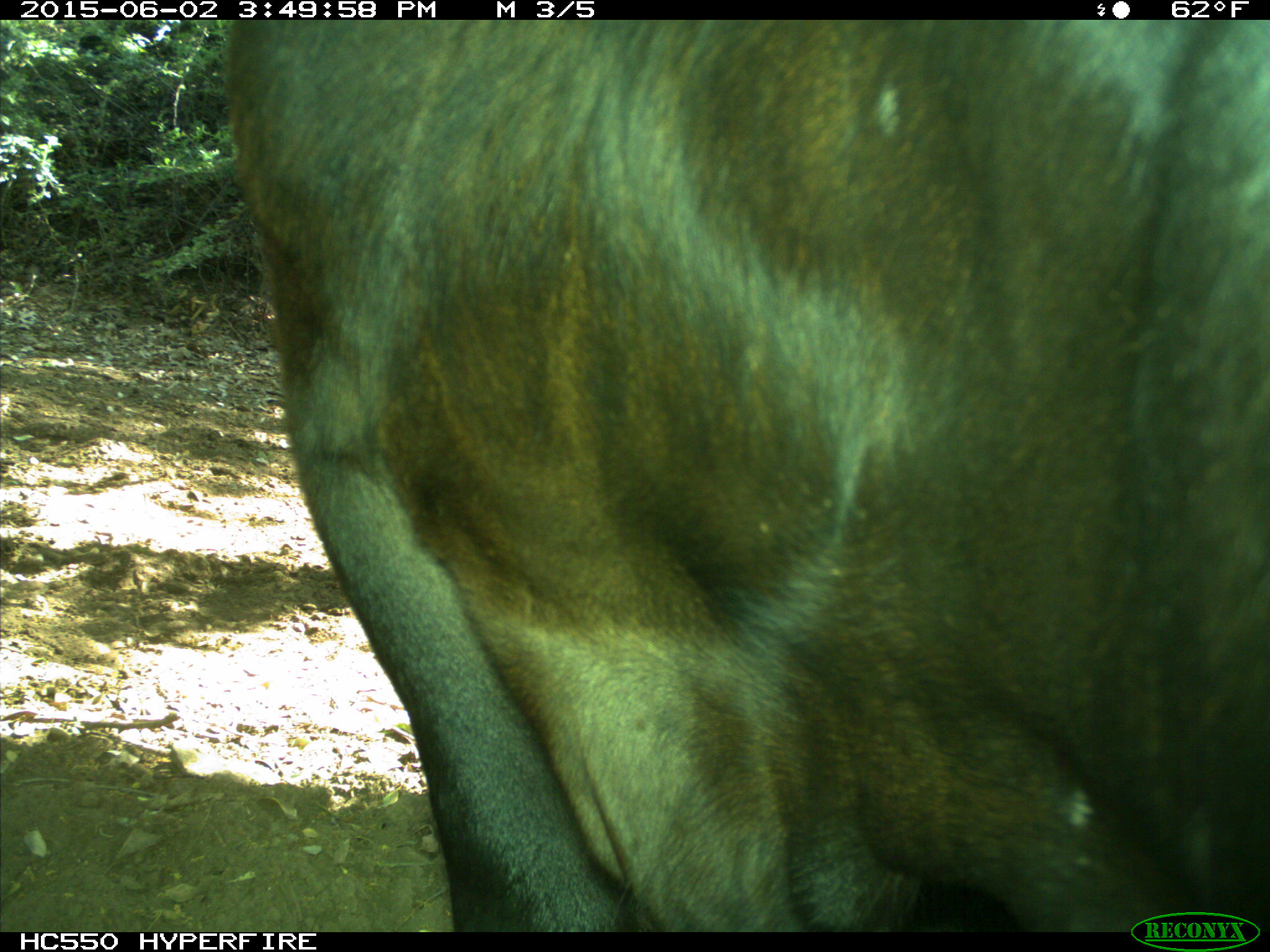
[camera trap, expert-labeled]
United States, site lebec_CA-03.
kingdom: Animalia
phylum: Chordata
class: Mammalia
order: Artiodactyla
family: Bovidae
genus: Bos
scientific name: Bos taurus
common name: domestic cow